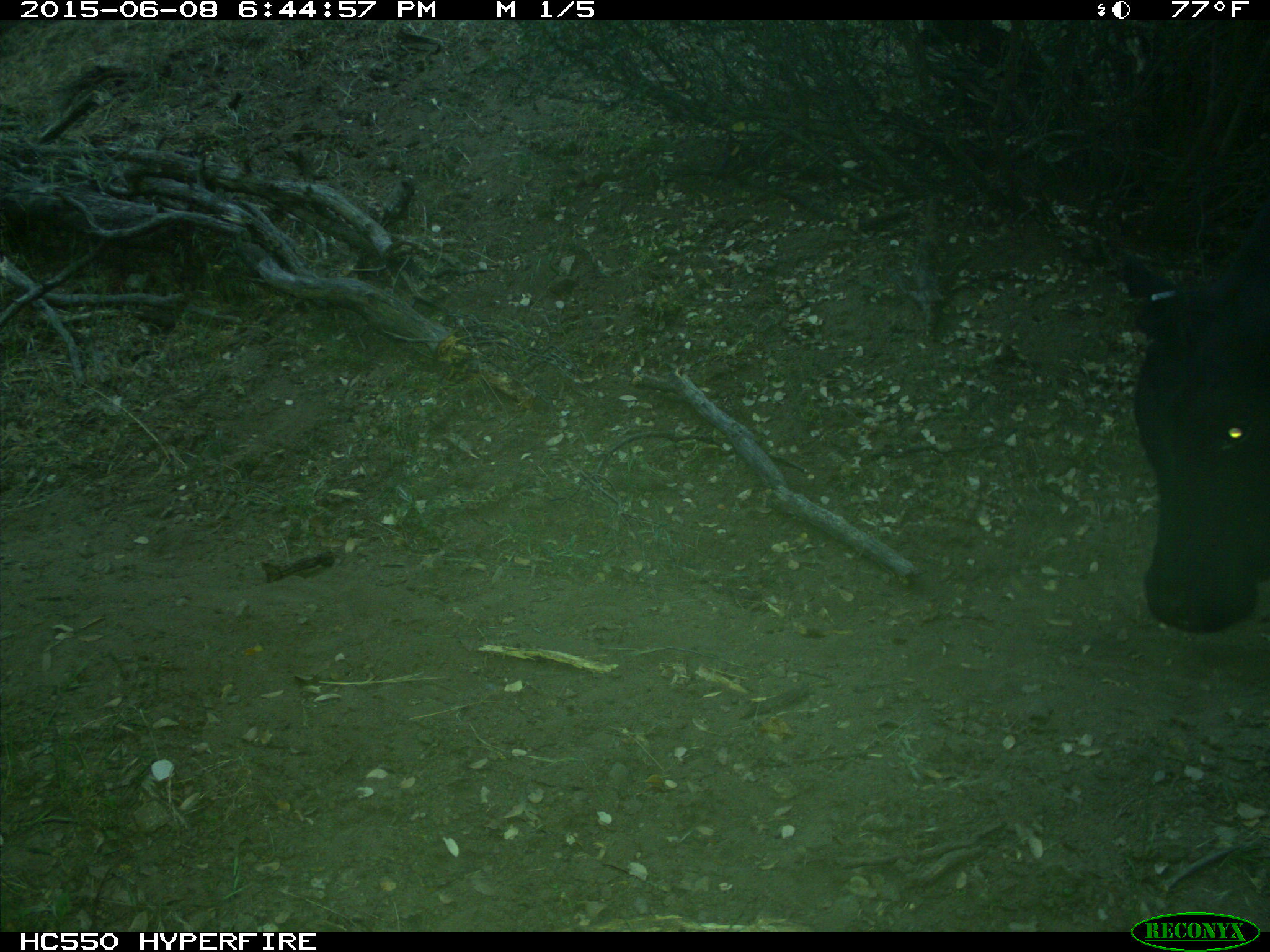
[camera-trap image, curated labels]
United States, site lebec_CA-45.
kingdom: Animalia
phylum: Chordata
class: Mammalia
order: Artiodactyla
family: Bovidae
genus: Bos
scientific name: Bos taurus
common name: domestic cow